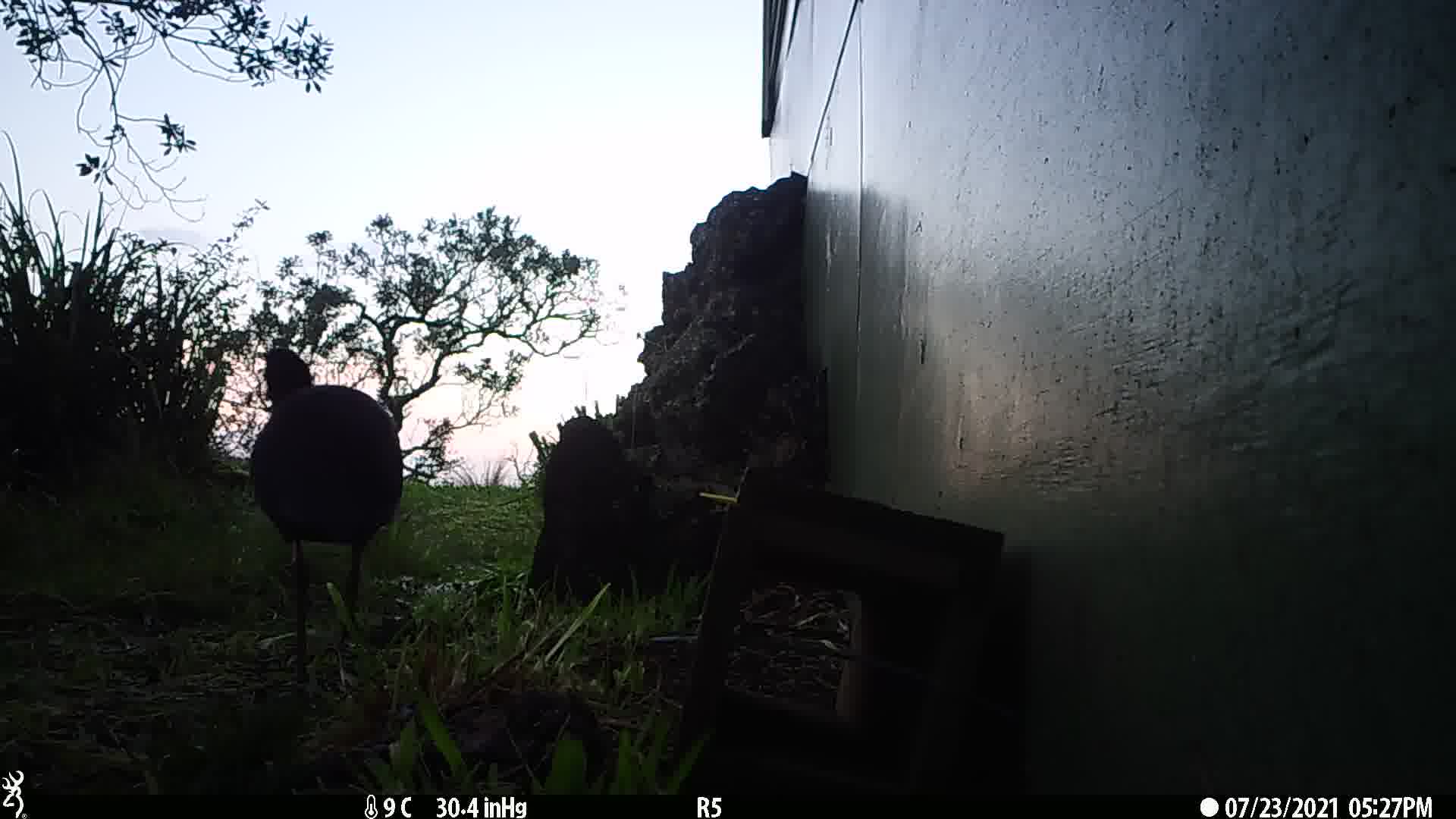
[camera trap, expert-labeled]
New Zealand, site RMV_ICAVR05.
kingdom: Animalia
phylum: Chordata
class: Aves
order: Gruiformes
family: Rallidae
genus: Porphyrio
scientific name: Porphyrio melanotus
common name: australasian swamphen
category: pukeko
Pukeko (australasian swamphen) (Porphyrio melanotus).